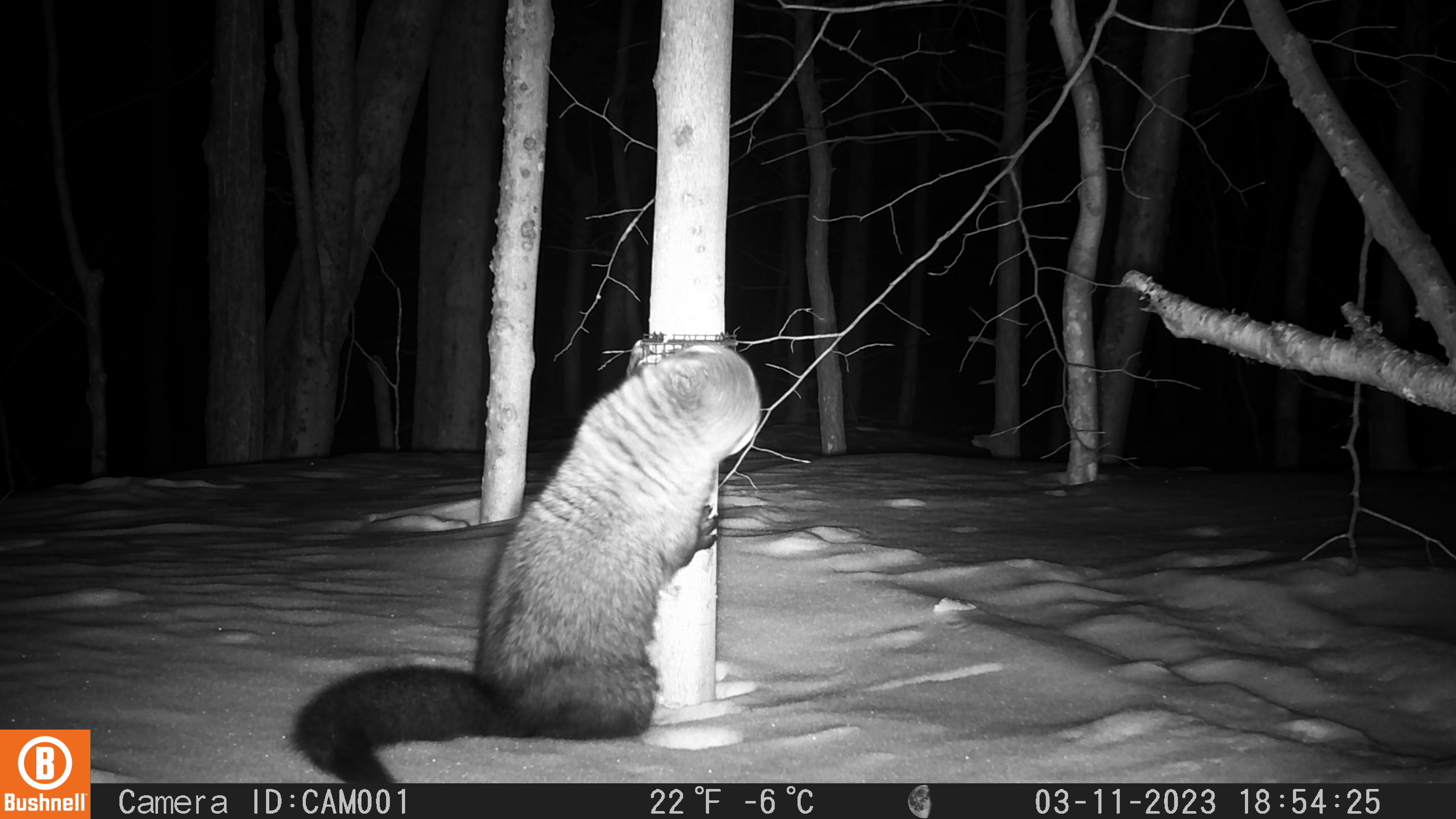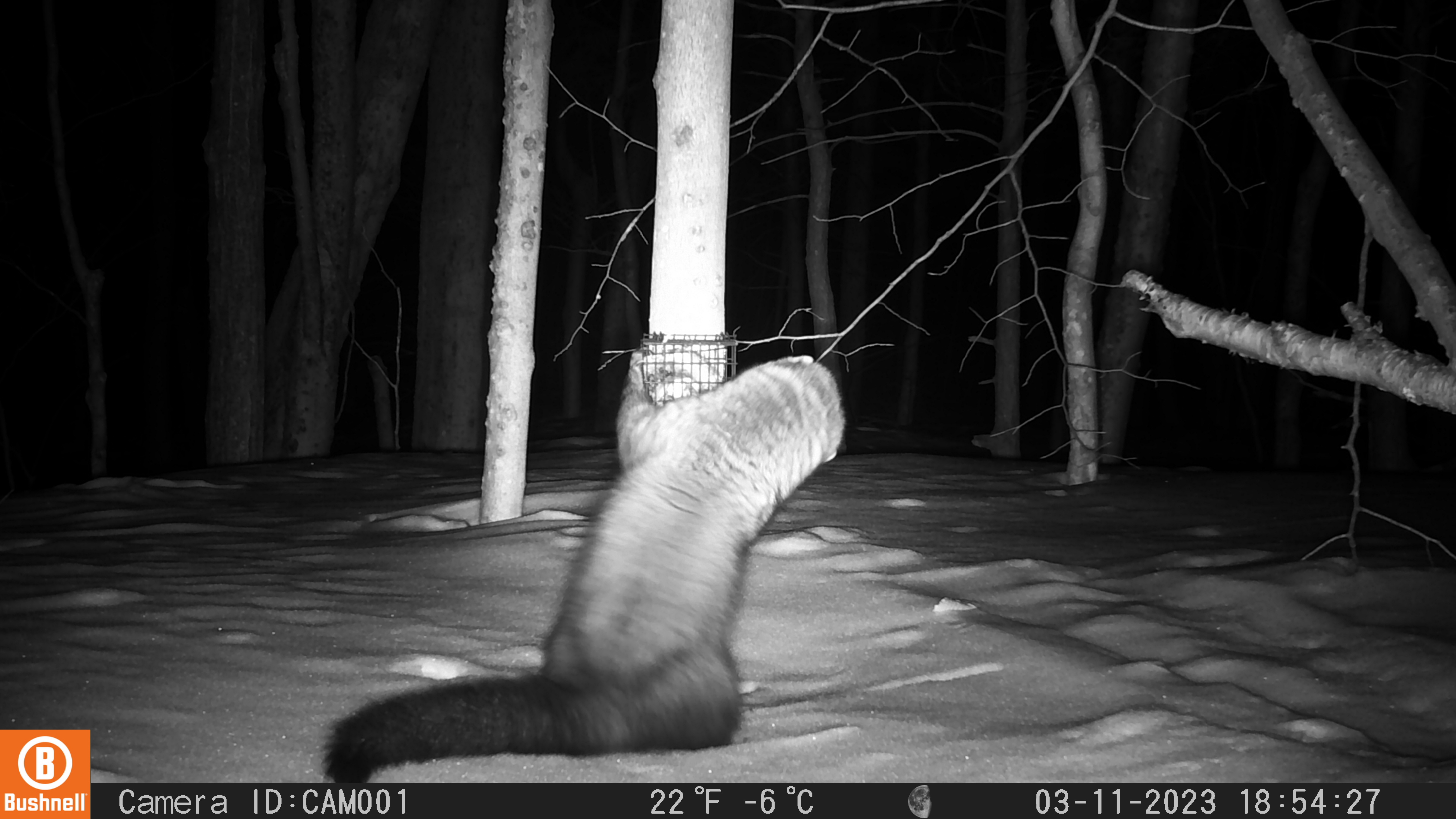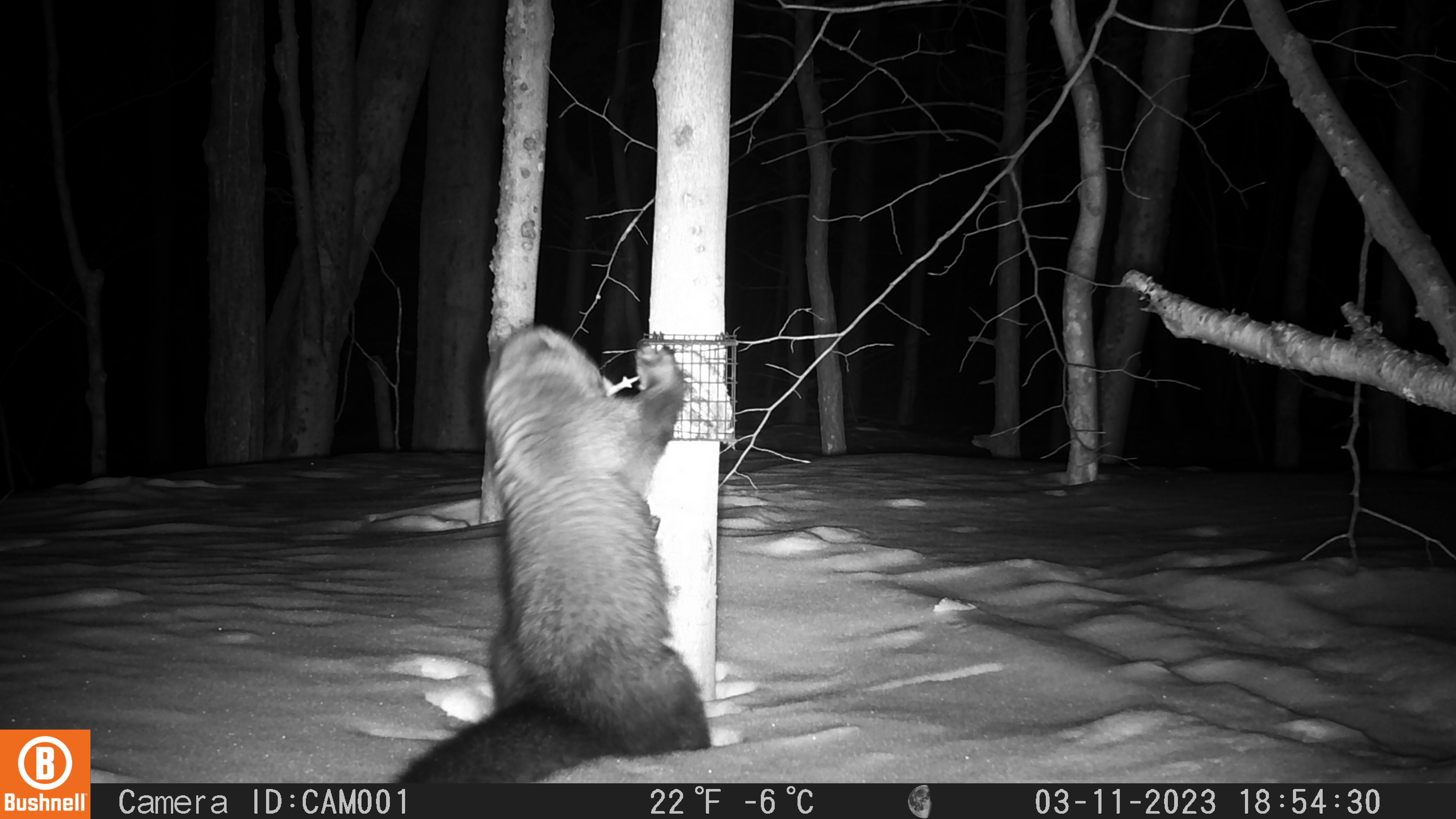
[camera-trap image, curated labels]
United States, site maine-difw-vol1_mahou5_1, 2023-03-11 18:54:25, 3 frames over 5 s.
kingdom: Animalia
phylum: Chordata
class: Mammalia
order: Carnivora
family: Mustelidae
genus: Pekania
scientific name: Pekania pennanti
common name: fisher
Fisher (Pekania pennanti).